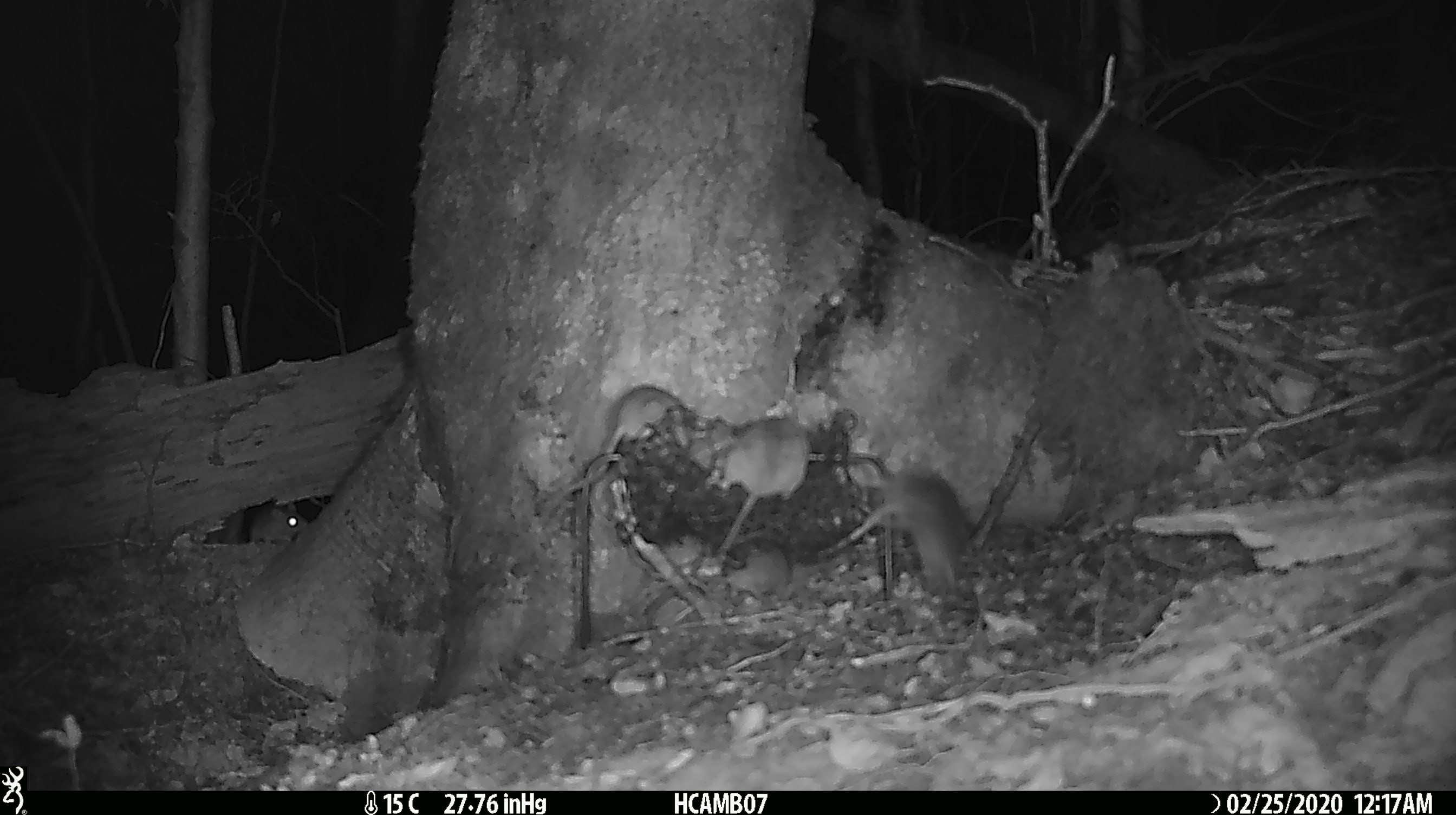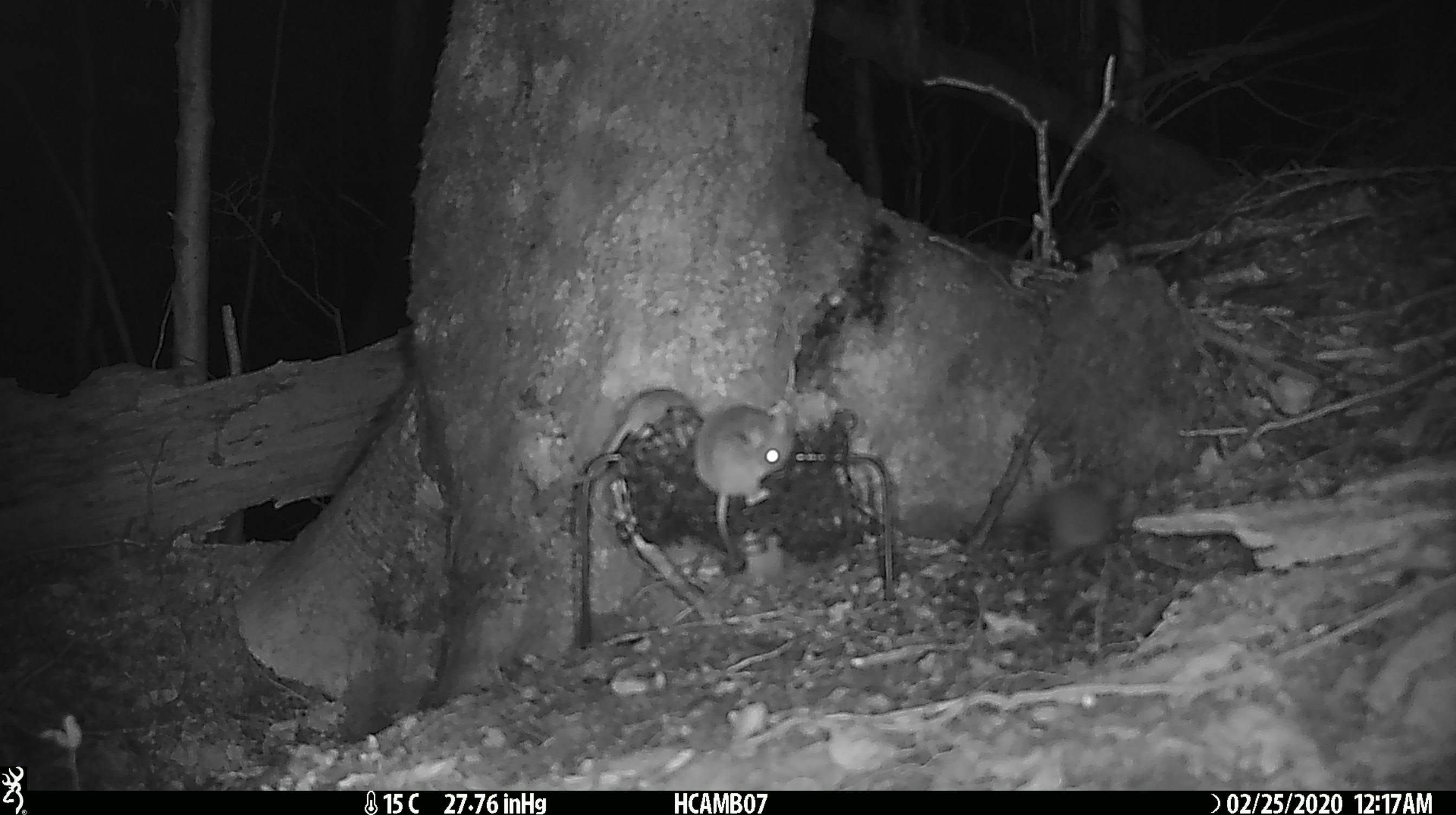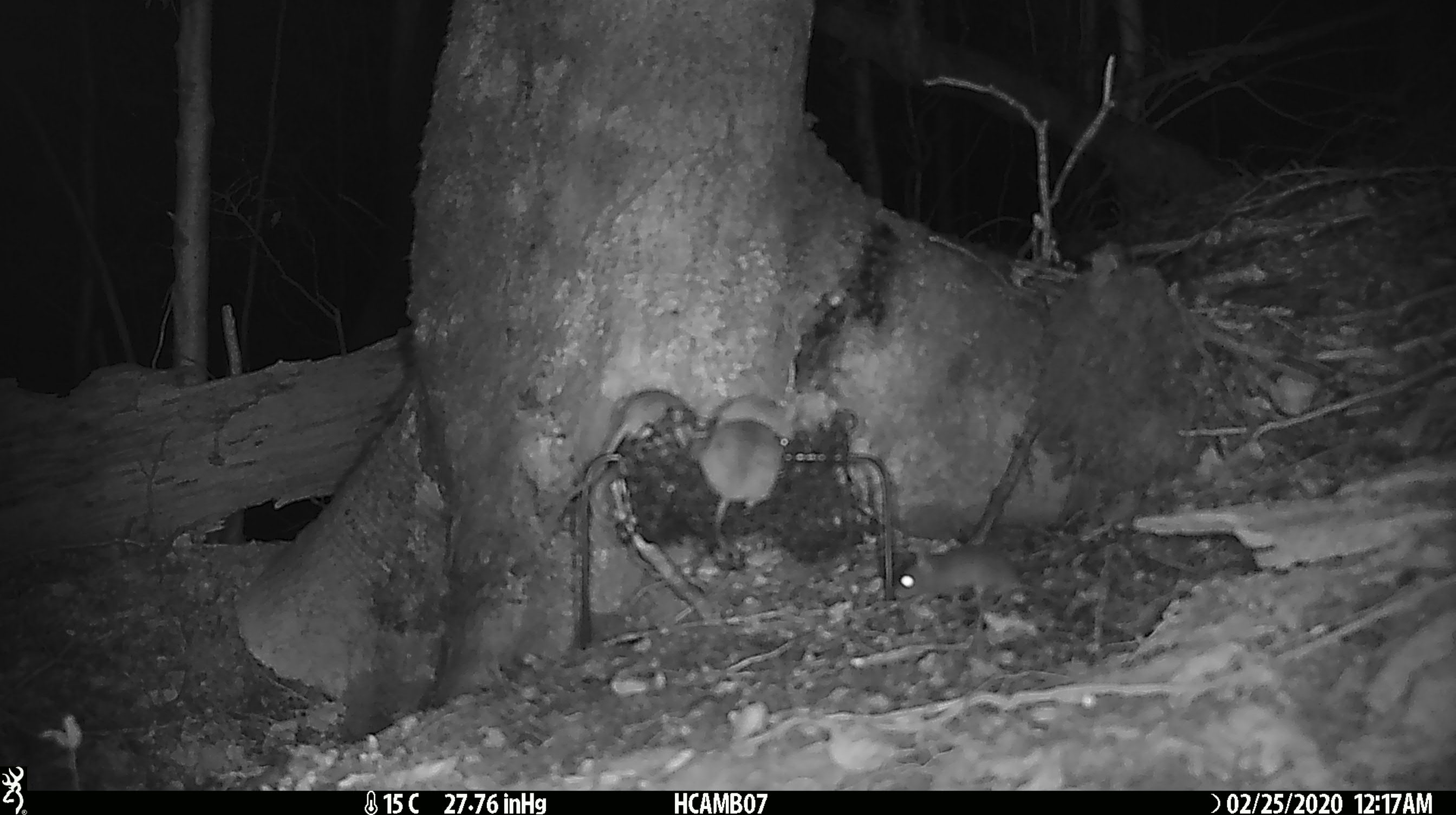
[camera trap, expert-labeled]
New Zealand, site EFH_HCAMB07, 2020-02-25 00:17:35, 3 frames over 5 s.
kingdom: Animalia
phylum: Chordata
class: Mammalia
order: Rodentia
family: Muridae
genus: Mus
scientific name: Mus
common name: mouse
Mouse (Mus).